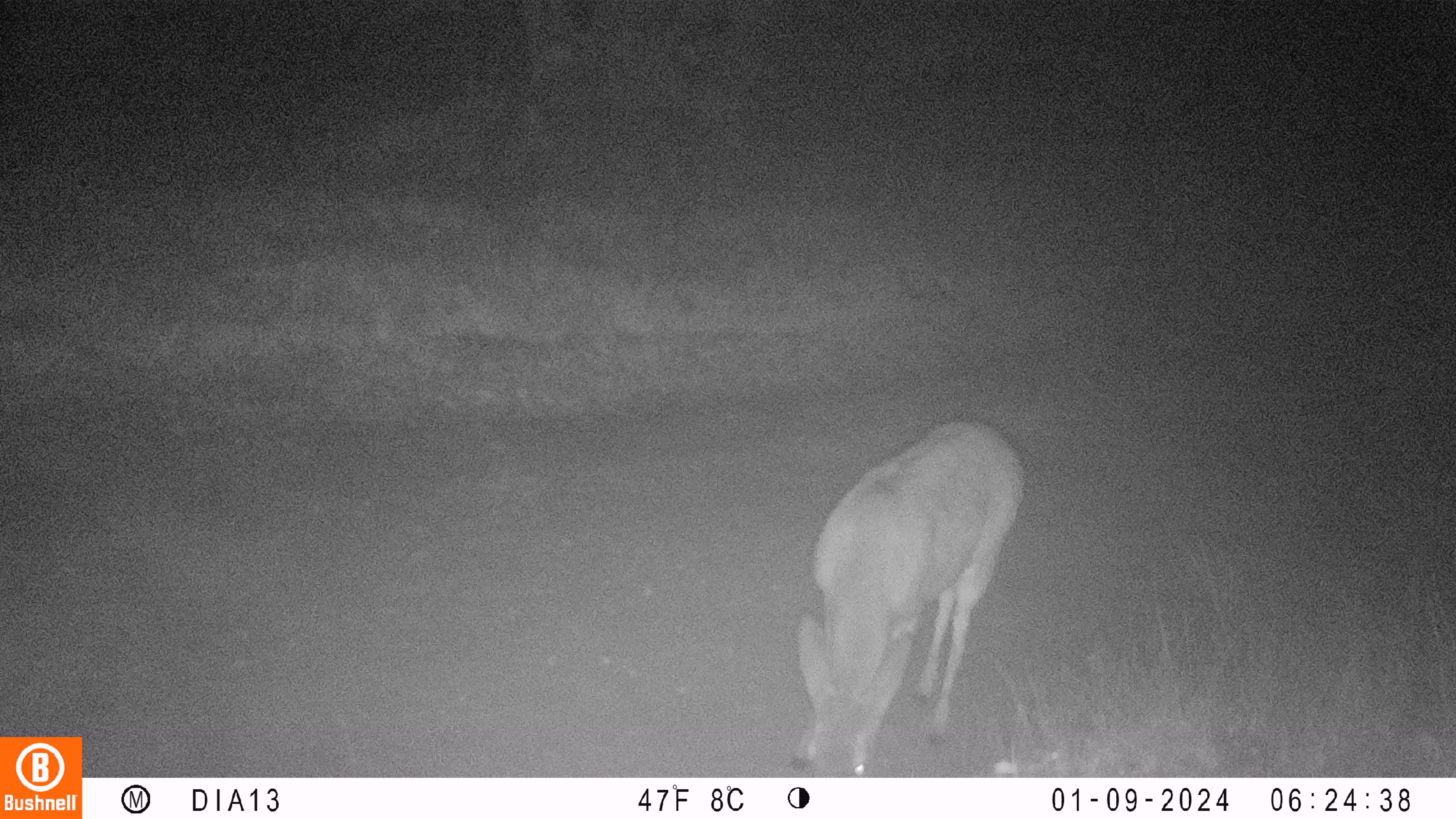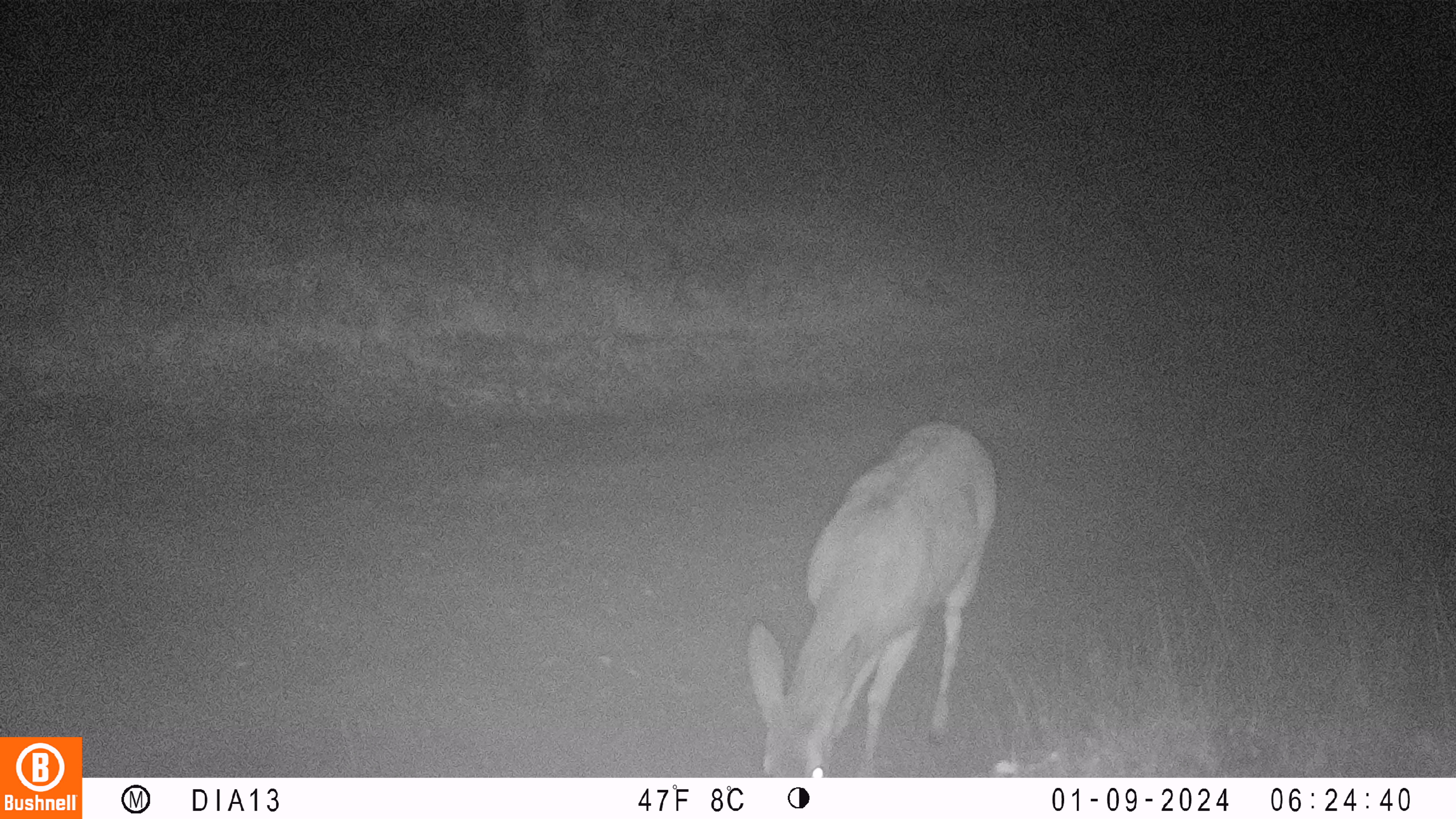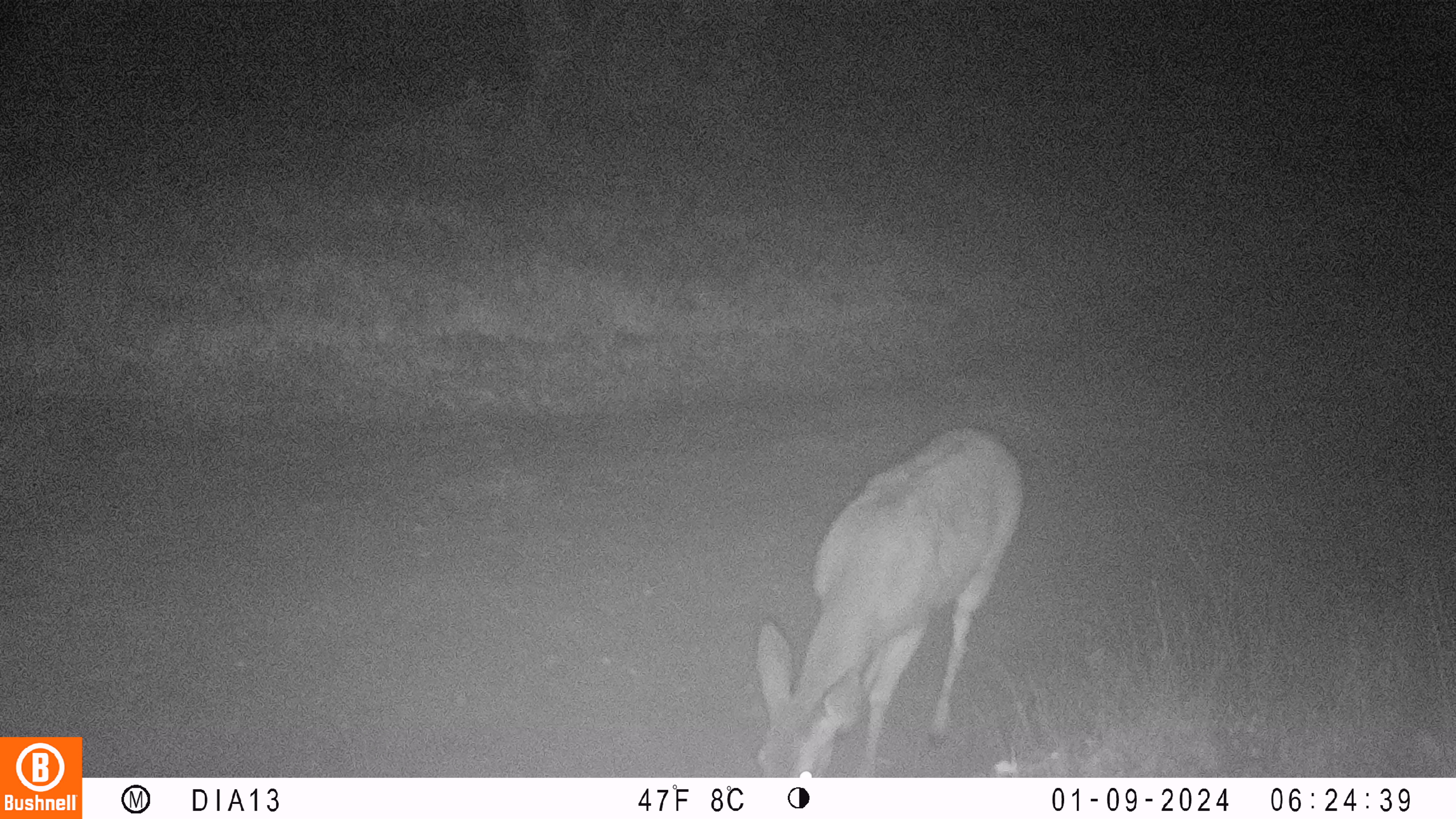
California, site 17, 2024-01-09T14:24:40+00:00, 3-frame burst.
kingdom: Animalia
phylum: Chordata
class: Mammalia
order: Artiodactyla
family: Cervidae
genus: Odocoileus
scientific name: Odocoileus hemionus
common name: mule deer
Mule deer (Odocoileus hemionus).